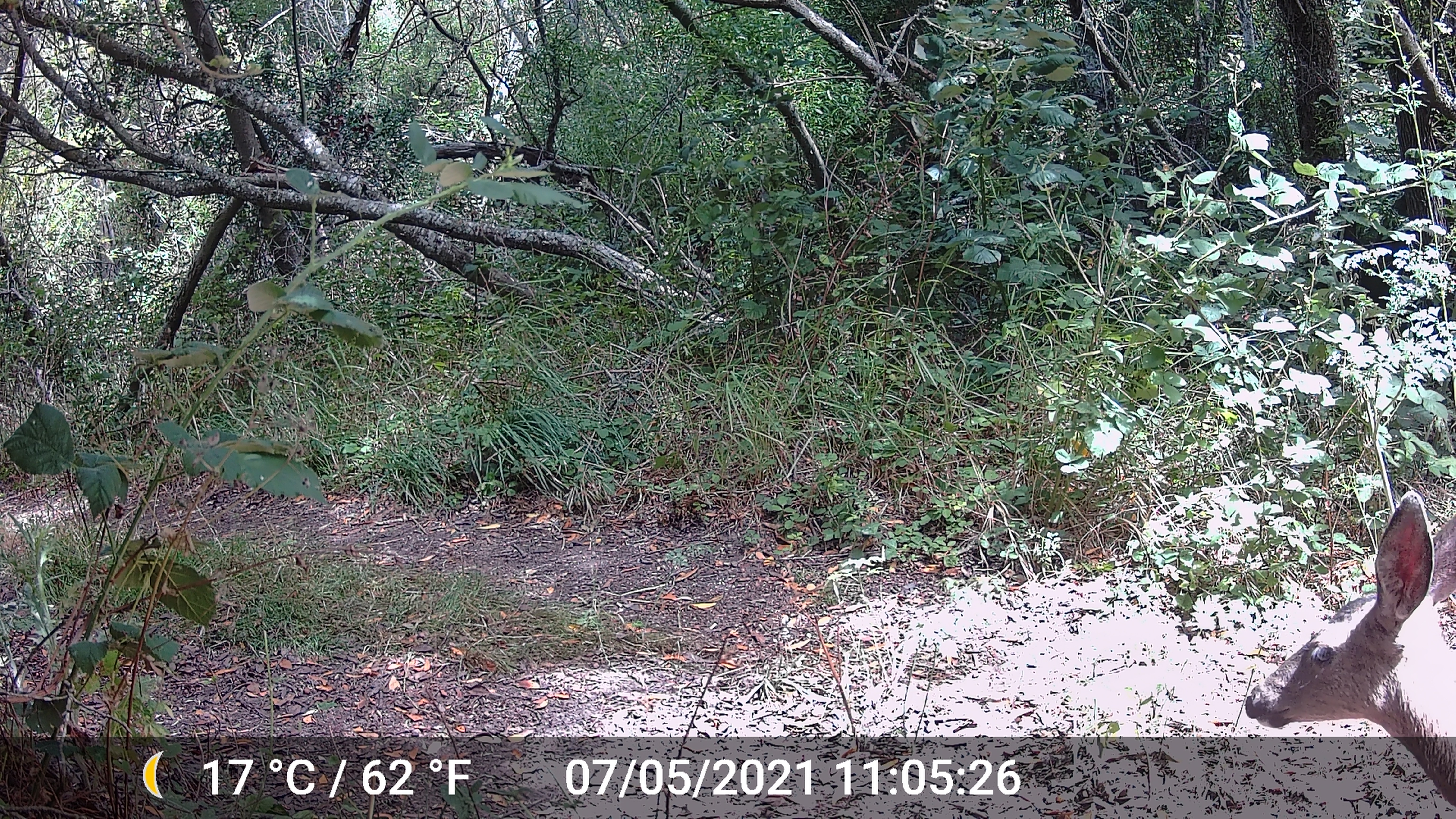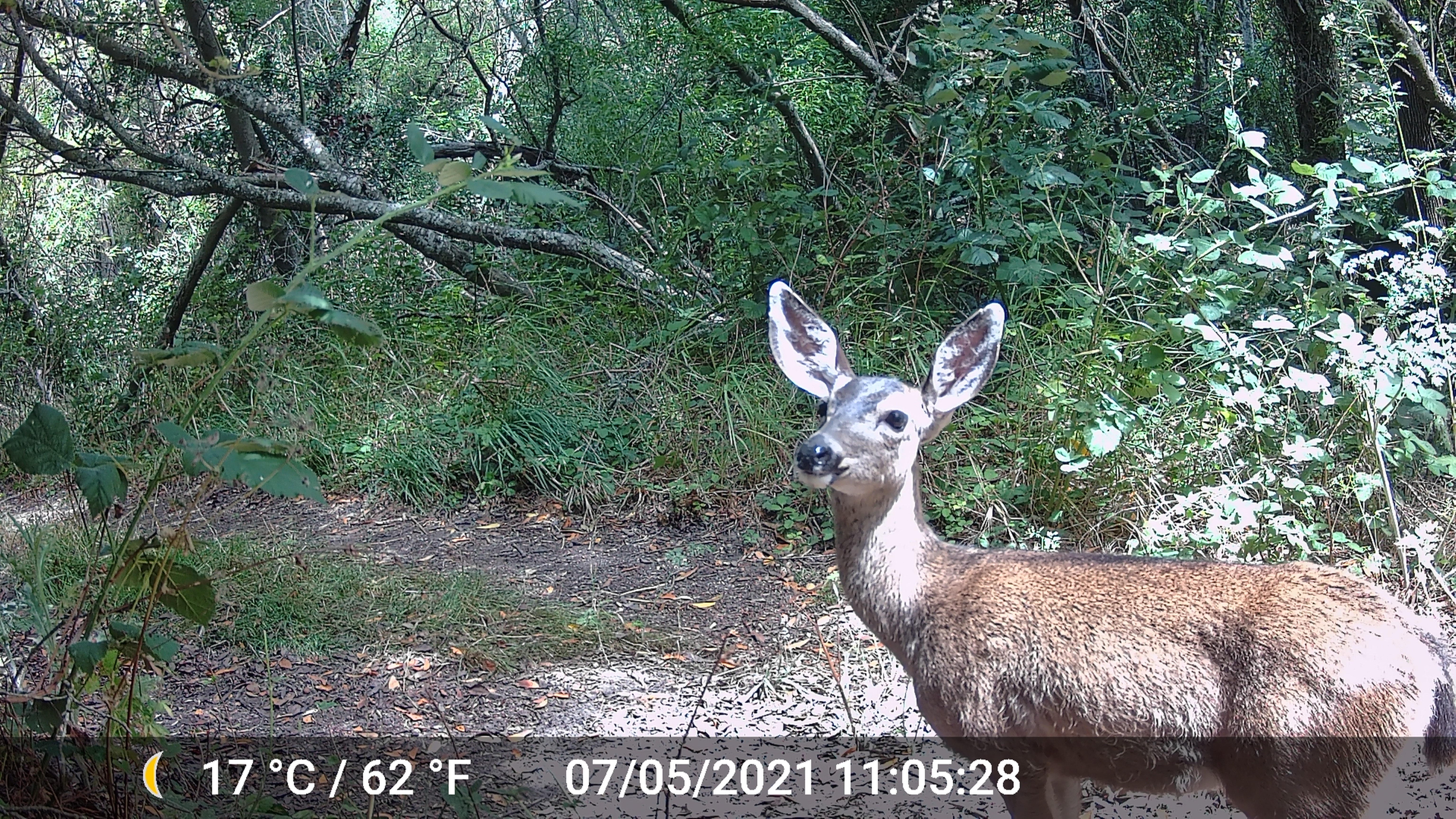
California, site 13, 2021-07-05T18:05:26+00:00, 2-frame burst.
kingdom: Animalia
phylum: Chordata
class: Mammalia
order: Artiodactyla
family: Cervidae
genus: Odocoileus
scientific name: Odocoileus hemionus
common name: mule deer